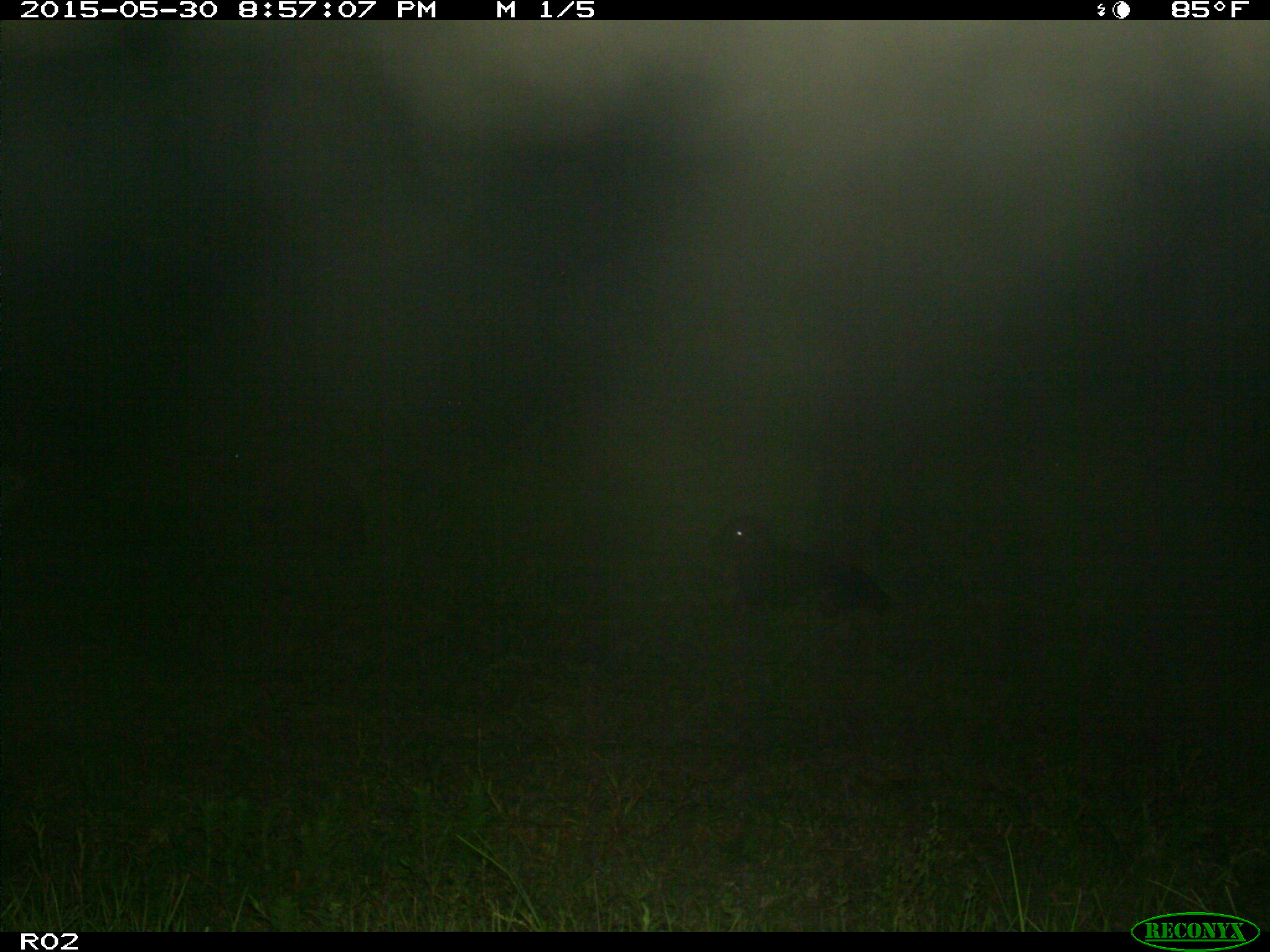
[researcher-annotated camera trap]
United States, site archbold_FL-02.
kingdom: Animalia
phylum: Chordata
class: Mammalia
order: Artiodactyla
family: Bovidae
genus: Bos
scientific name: Bos taurus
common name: domestic cow